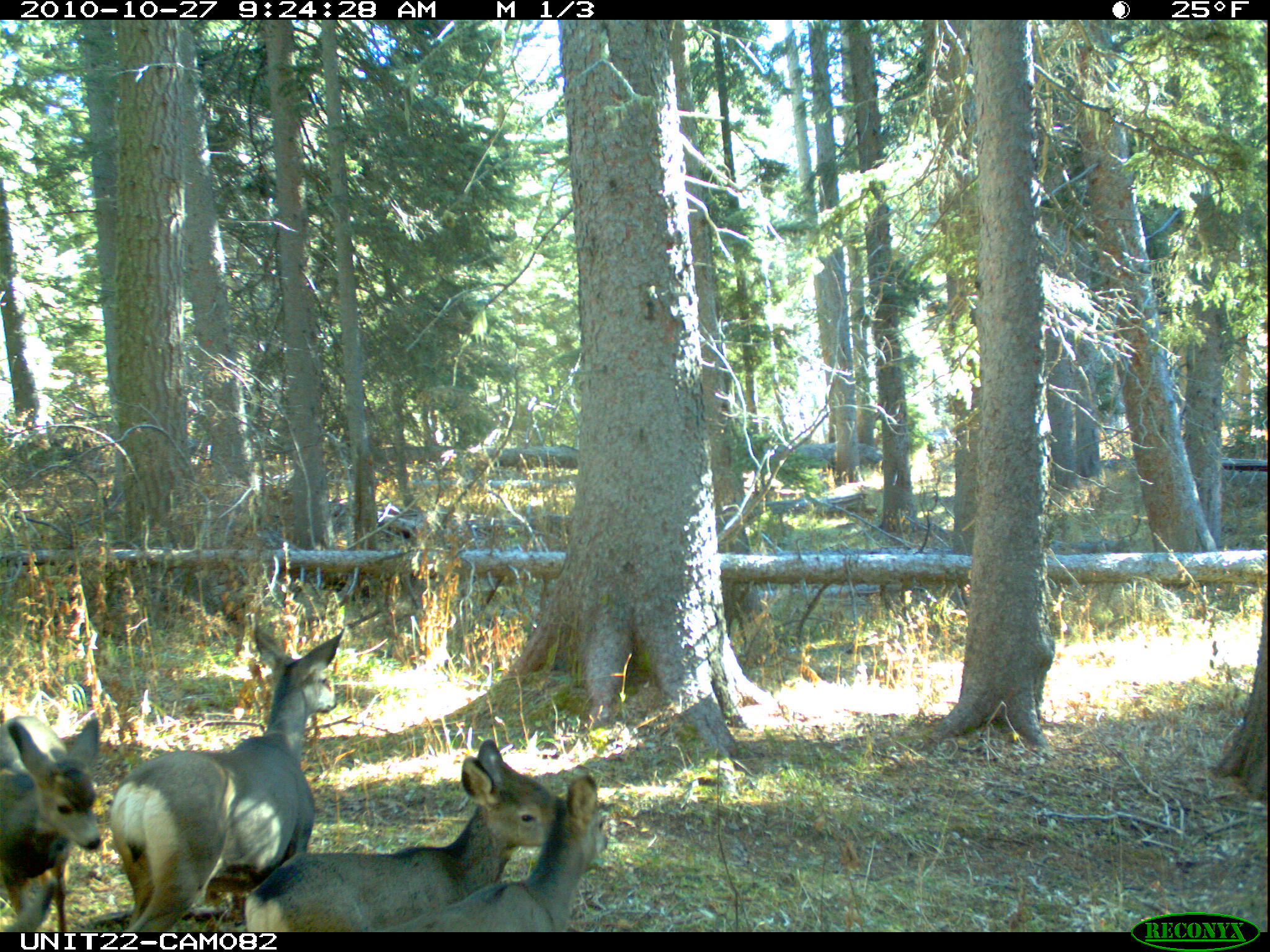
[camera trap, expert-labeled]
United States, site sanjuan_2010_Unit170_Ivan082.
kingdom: Animalia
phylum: Chordata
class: Mammalia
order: Artiodactyla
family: Cervidae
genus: Odocoileus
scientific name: Odocoileus hemionus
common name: mule deer